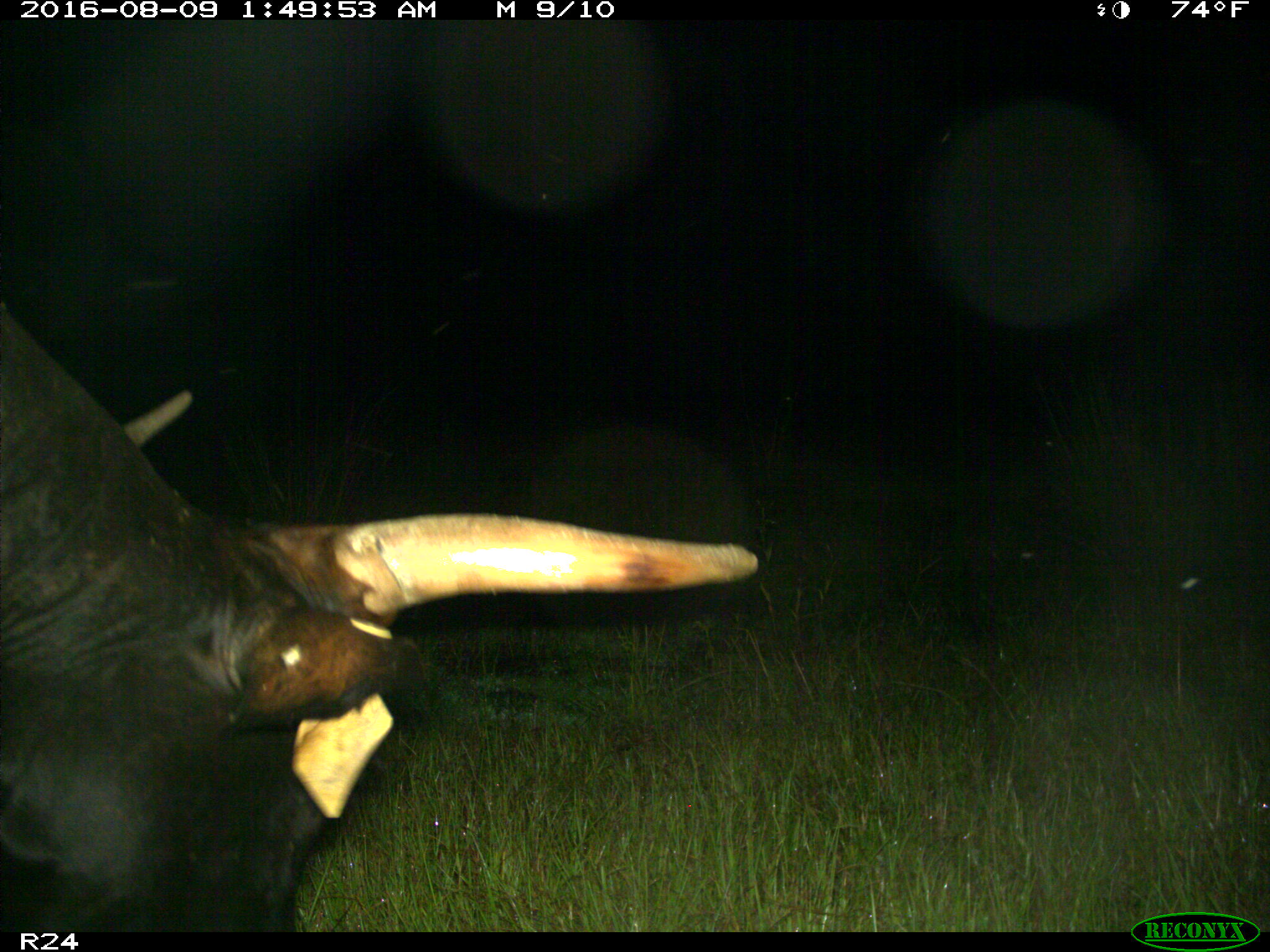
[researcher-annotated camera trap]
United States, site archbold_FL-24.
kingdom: Animalia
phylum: Chordata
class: Mammalia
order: Artiodactyla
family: Bovidae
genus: Bos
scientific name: Bos taurus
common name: domestic cow